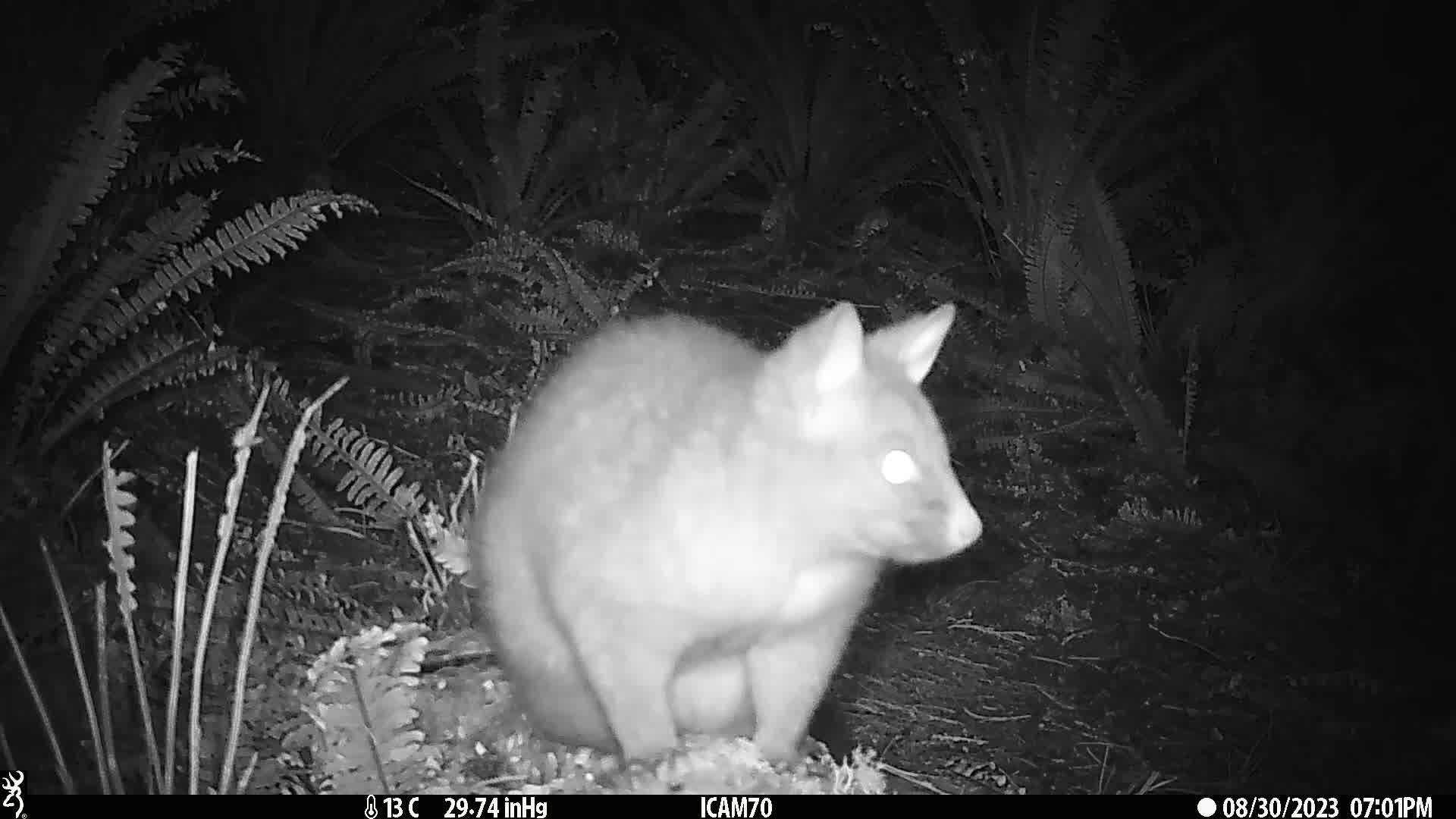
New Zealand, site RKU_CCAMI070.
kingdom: Animalia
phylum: Chordata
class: Mammalia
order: Diprotodontia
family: Phalangeridae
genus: Trichosurus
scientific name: Trichosurus vulpecula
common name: common brushtail possum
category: possum